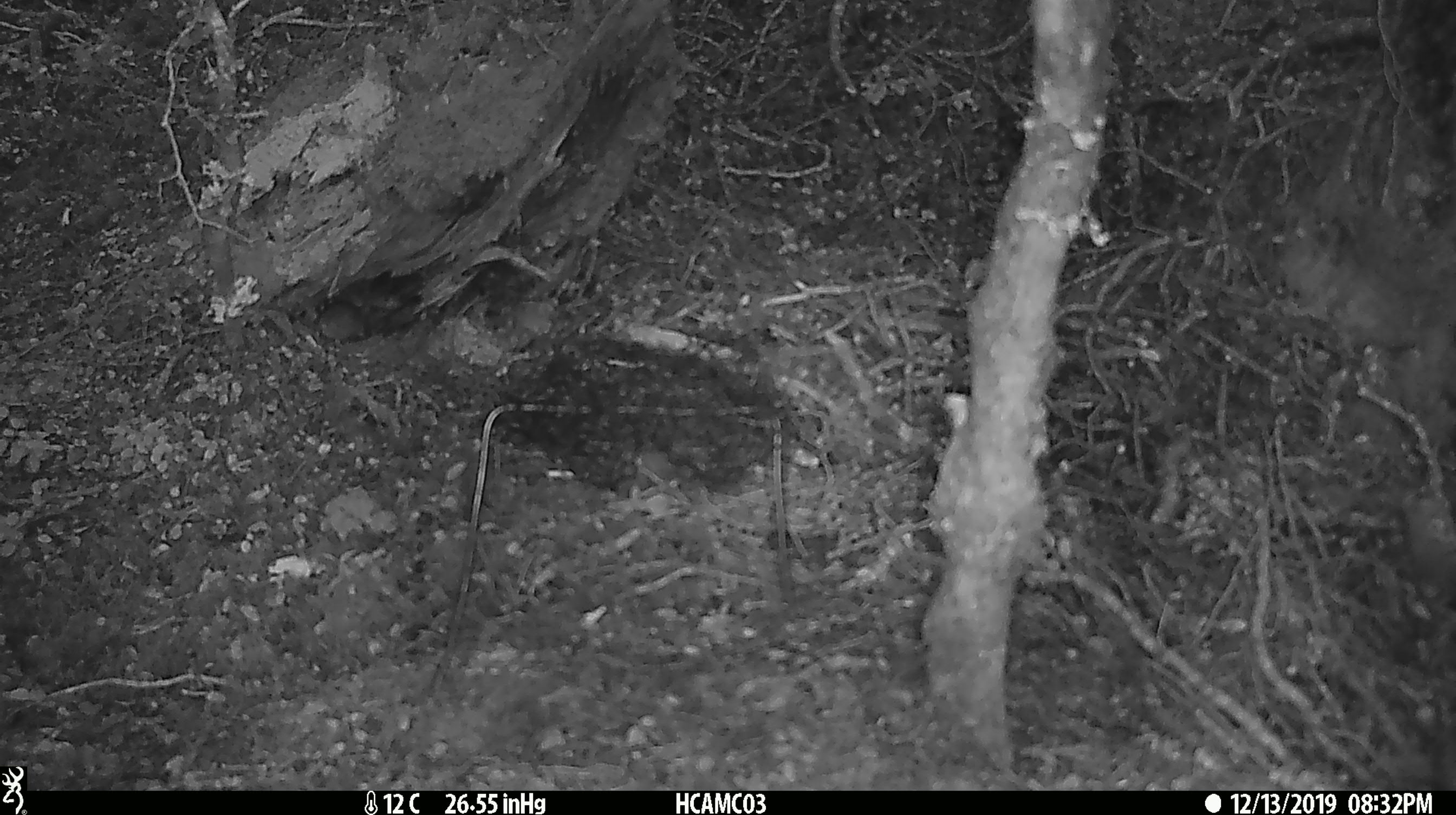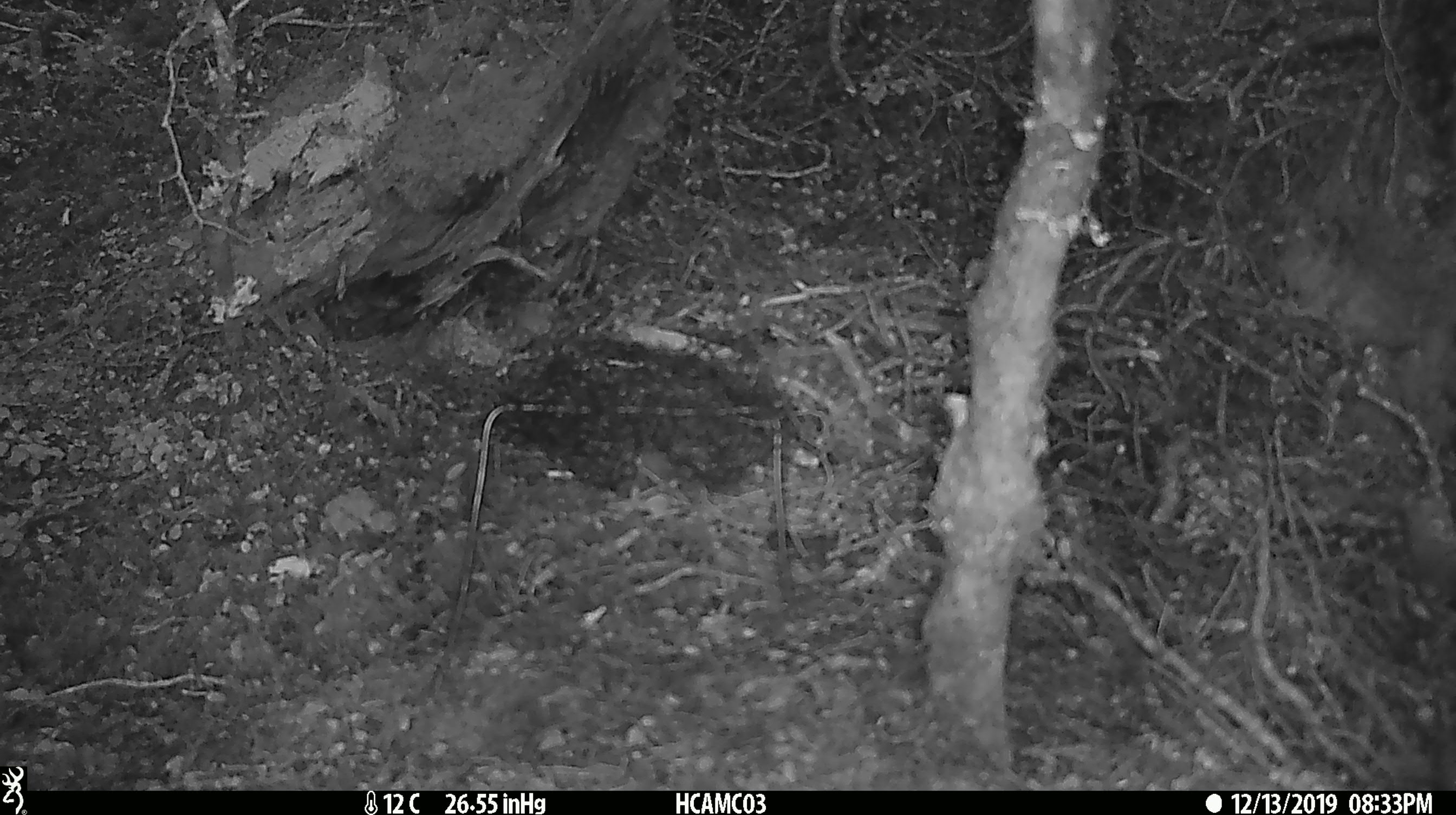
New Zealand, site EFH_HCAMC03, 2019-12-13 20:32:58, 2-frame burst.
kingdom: Animalia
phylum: Chordata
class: Mammalia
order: Rodentia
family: Muridae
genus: Mus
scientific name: Mus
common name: mouse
Mouse (Mus).